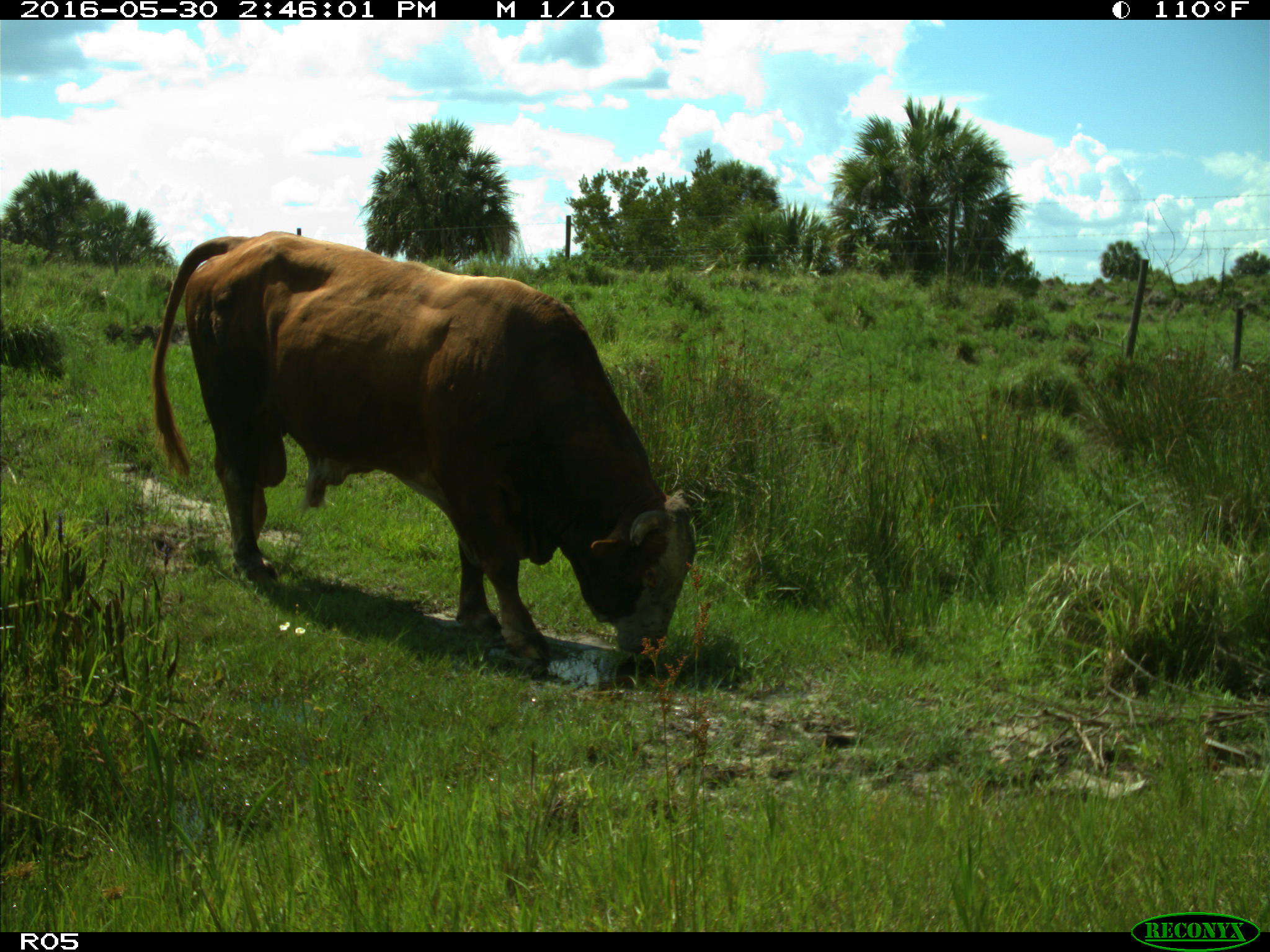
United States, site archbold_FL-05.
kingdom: Animalia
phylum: Chordata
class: Mammalia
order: Artiodactyla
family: Bovidae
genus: Bos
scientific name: Bos taurus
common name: domestic cow